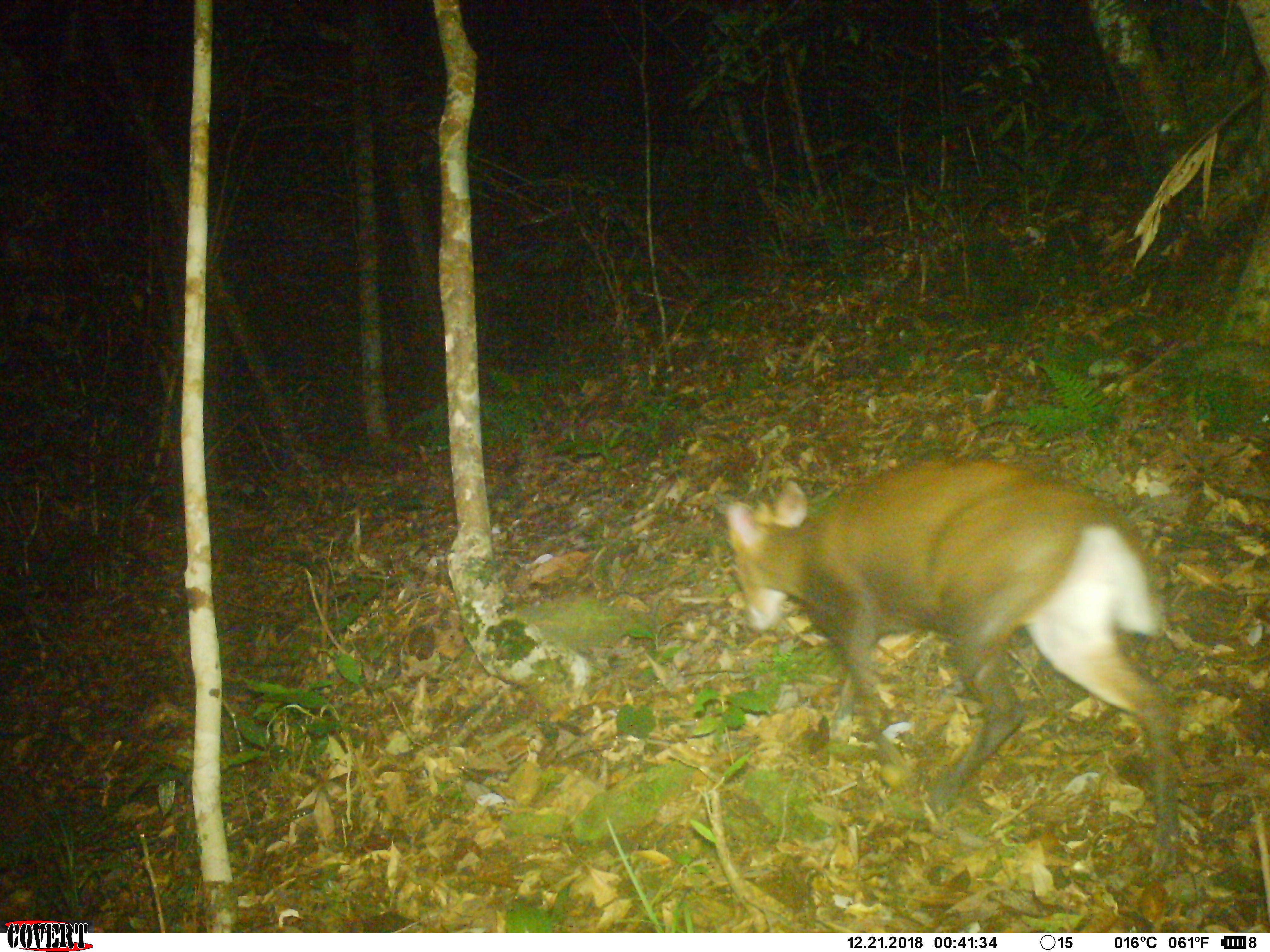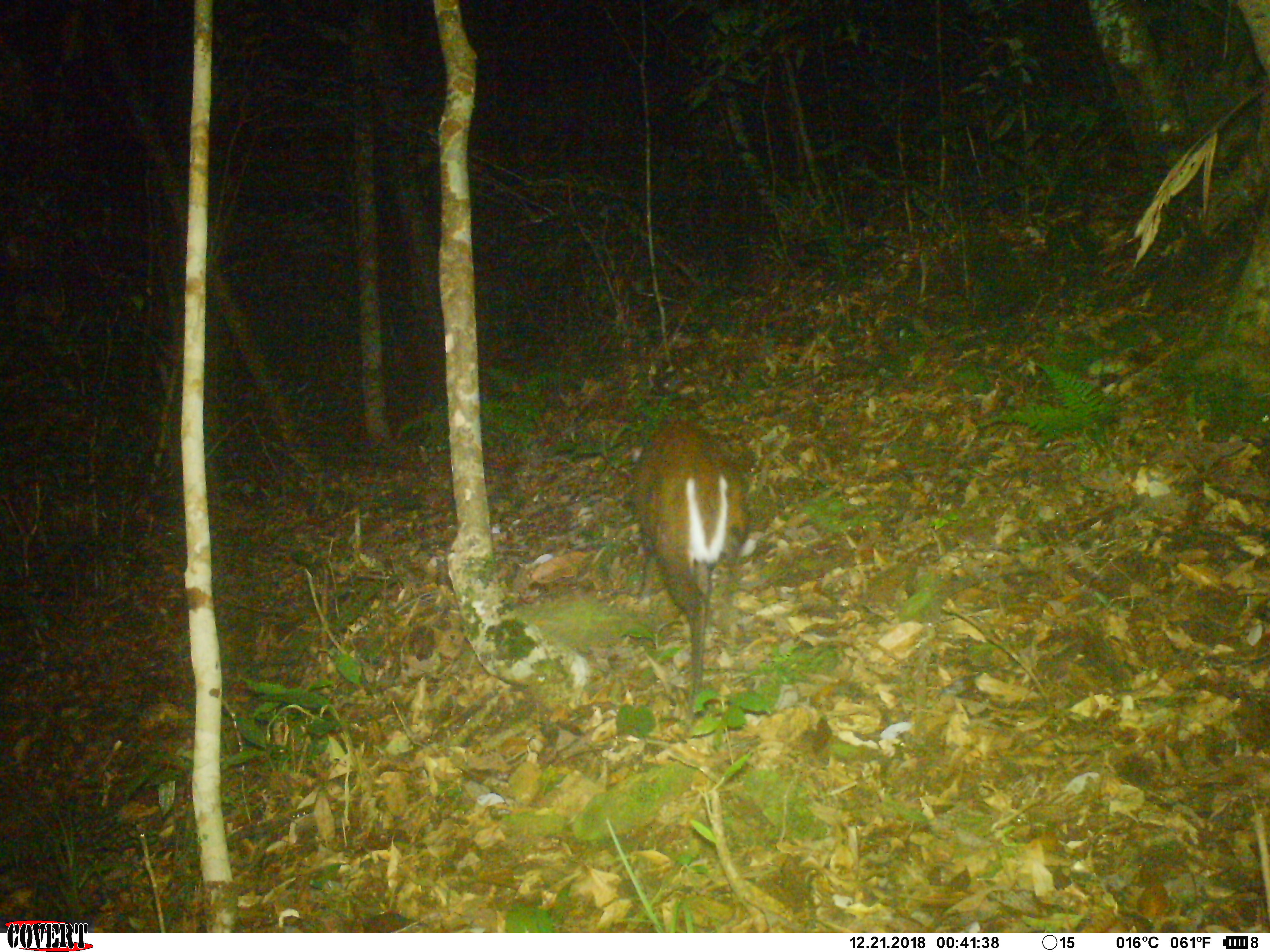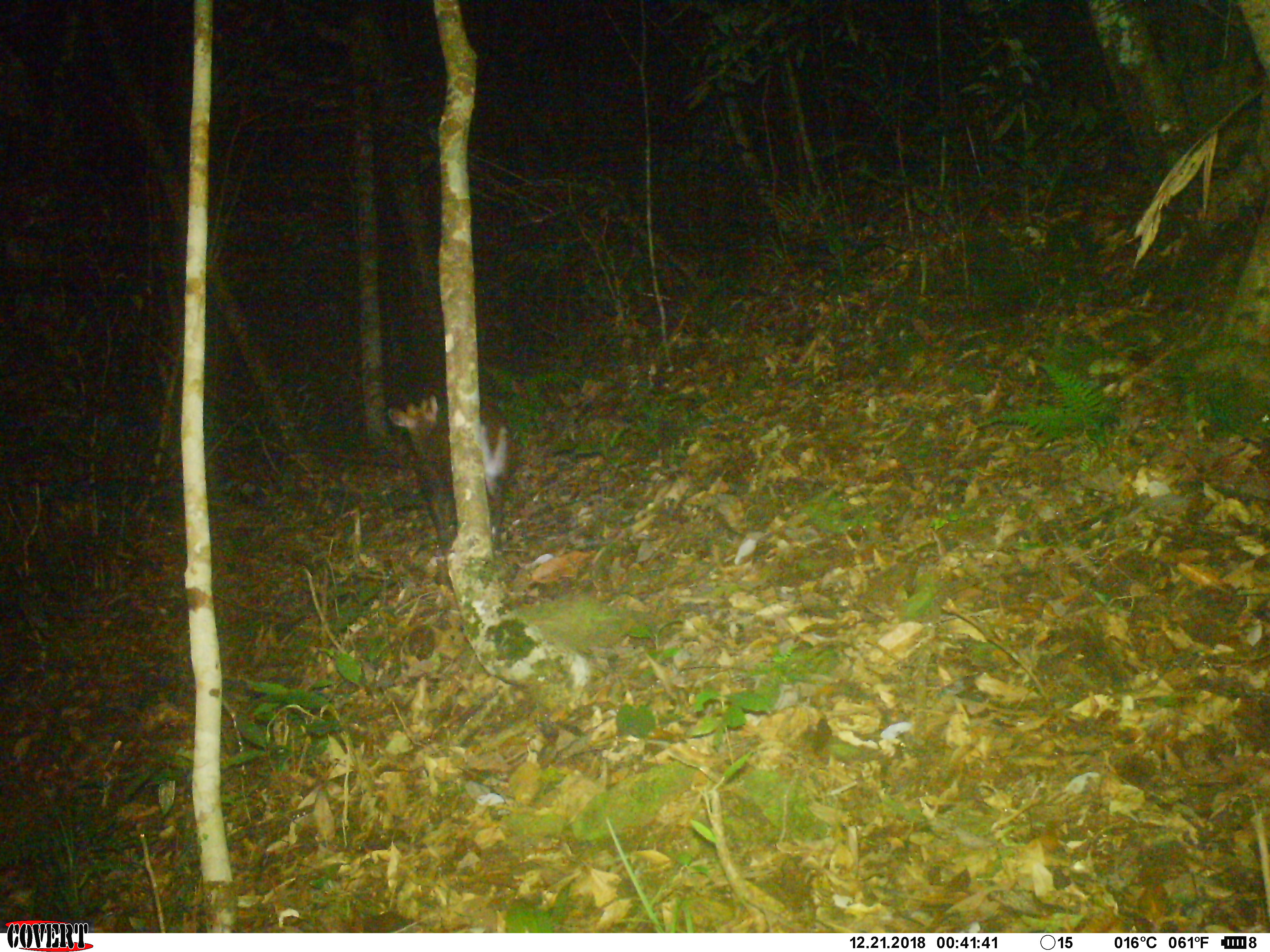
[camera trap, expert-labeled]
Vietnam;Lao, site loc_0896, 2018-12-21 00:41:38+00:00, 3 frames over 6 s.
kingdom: Animalia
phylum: Chordata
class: Mammalia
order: Artiodactyla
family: Cervidae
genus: Muntiacus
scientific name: Muntiacus rooseveltorum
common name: roosevelt's muntjac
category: roosevelts muntjac group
Roosevelts muntjac group (roosevelt's muntjac) (Muntiacus rooseveltorum). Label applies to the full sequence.